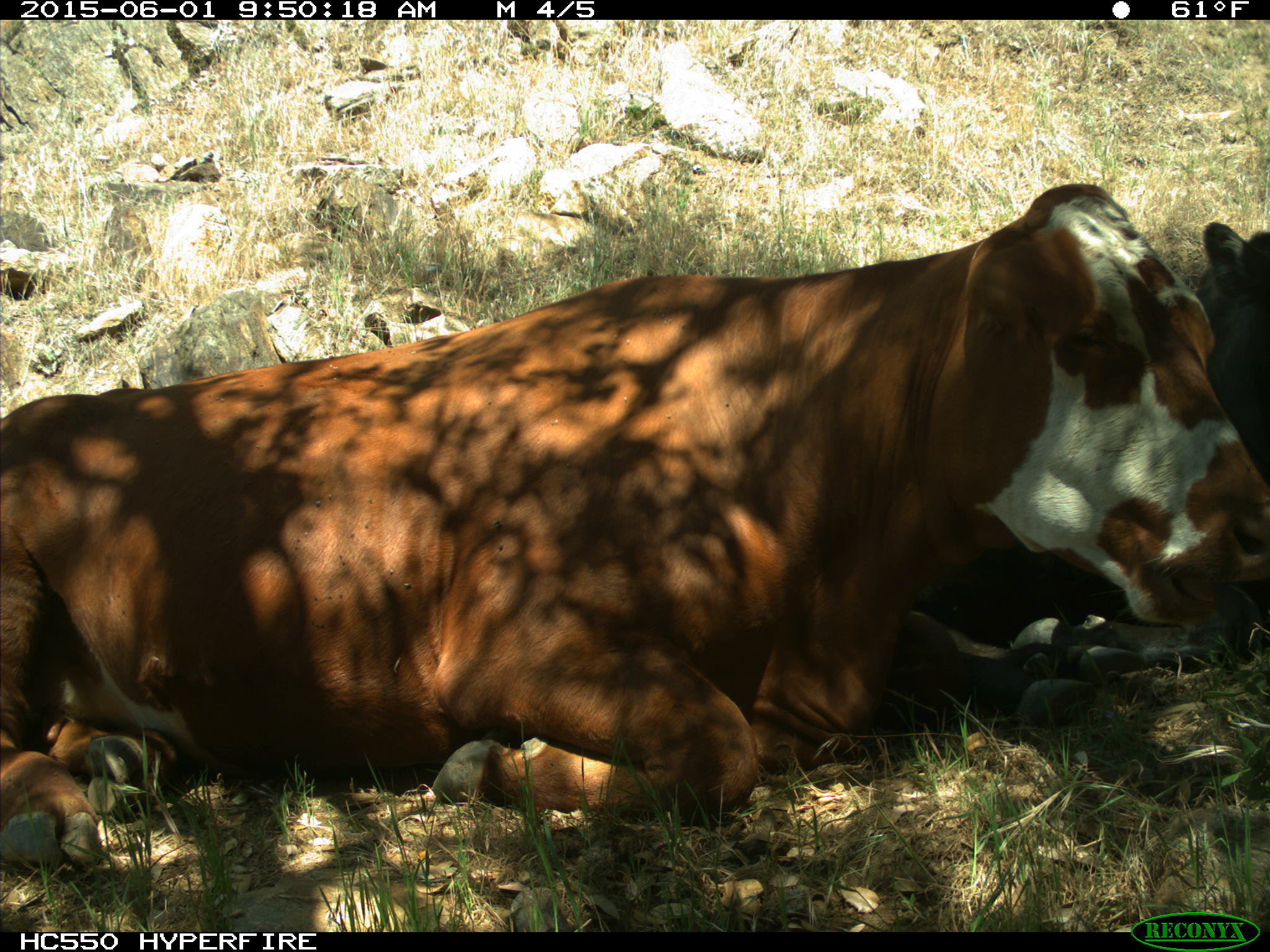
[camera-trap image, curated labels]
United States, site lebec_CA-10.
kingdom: Animalia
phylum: Chordata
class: Mammalia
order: Artiodactyla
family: Bovidae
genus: Bos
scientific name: Bos taurus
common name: domestic cow